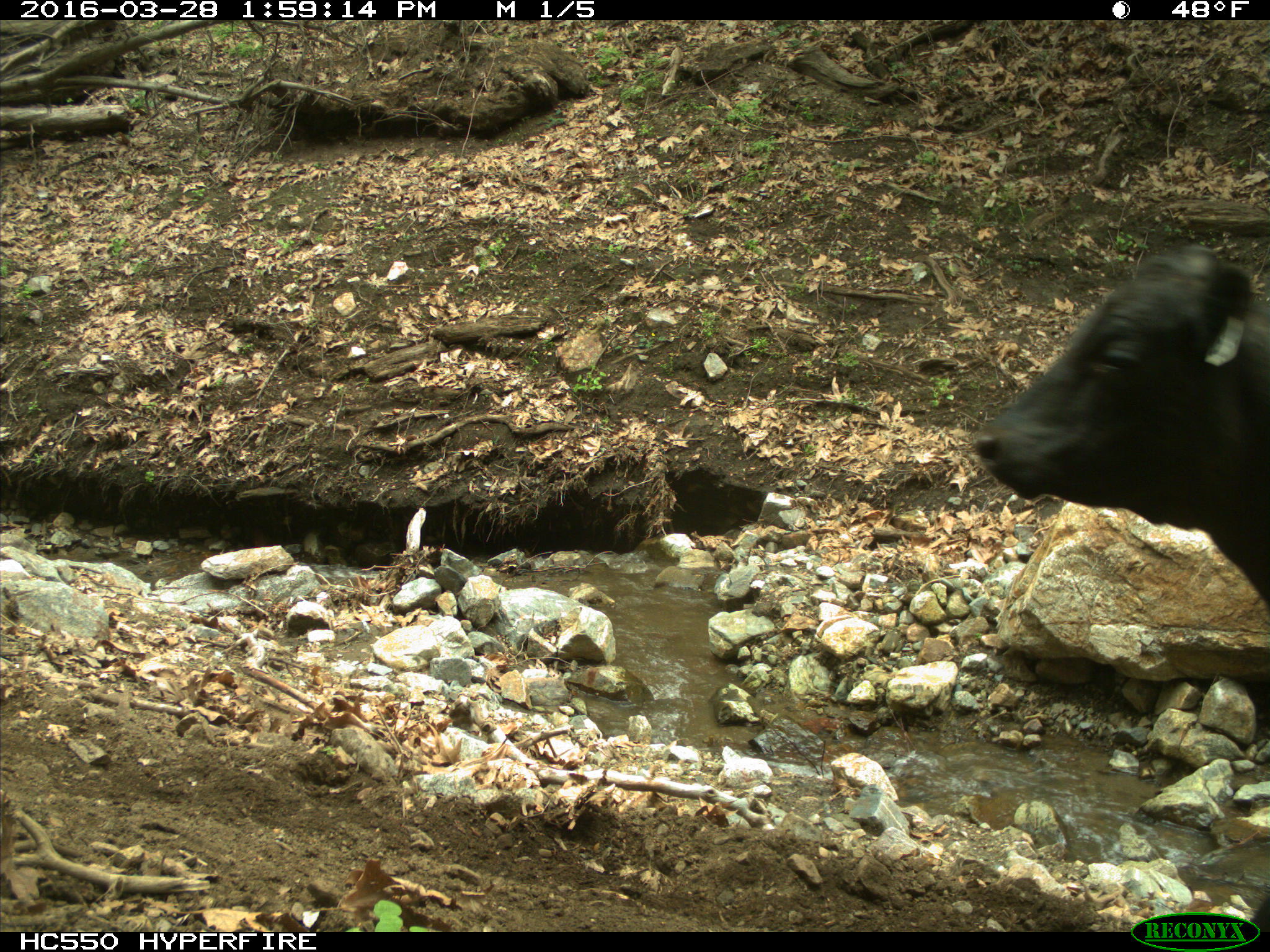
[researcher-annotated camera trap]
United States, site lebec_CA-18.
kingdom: Animalia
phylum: Chordata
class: Mammalia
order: Artiodactyla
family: Bovidae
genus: Bos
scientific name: Bos taurus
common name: domestic cow